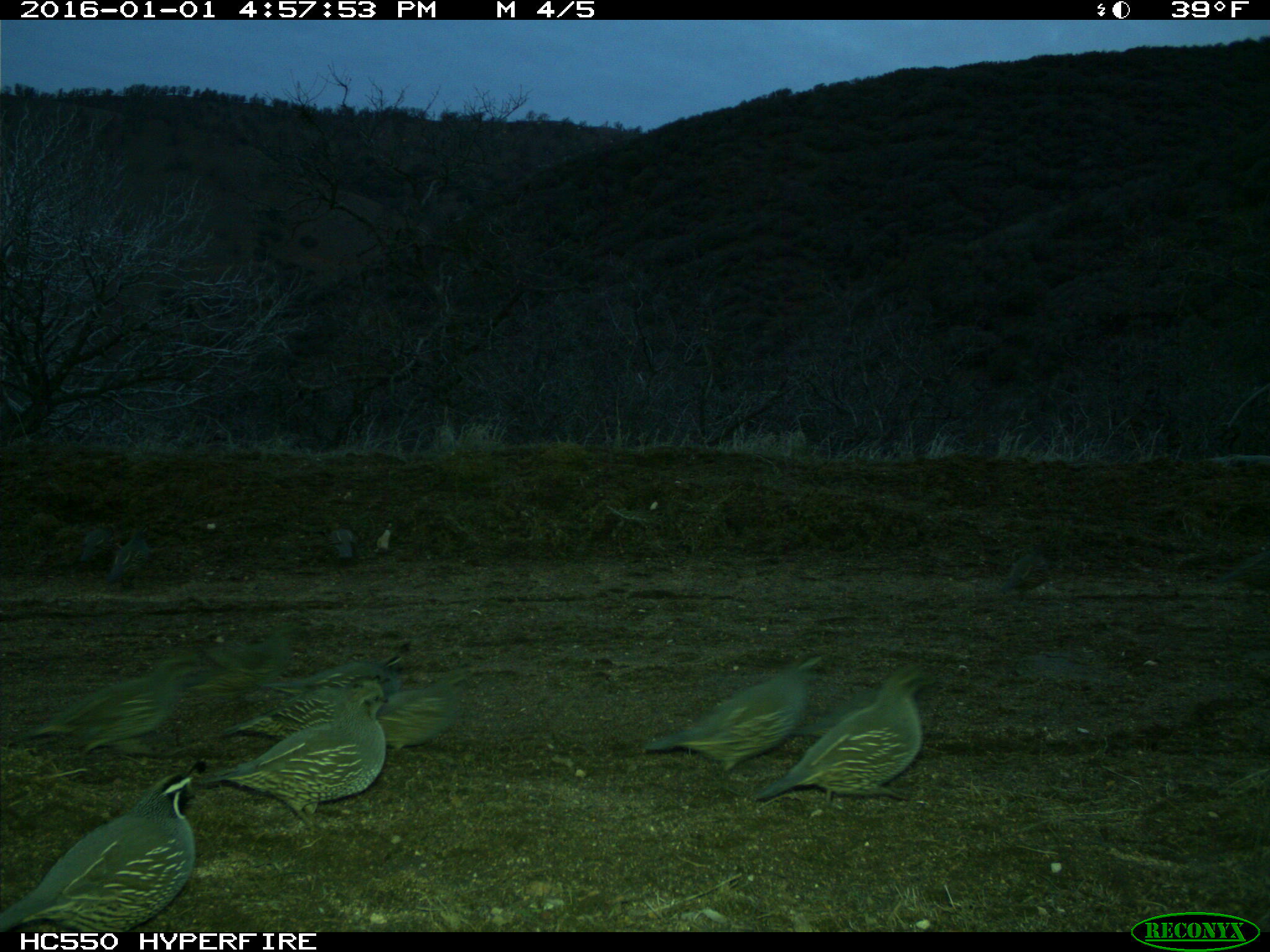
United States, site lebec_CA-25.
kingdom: Animalia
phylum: Chordata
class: Aves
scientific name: Aves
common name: birds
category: unidentified bird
Unidentified bird (birds) (Aves).